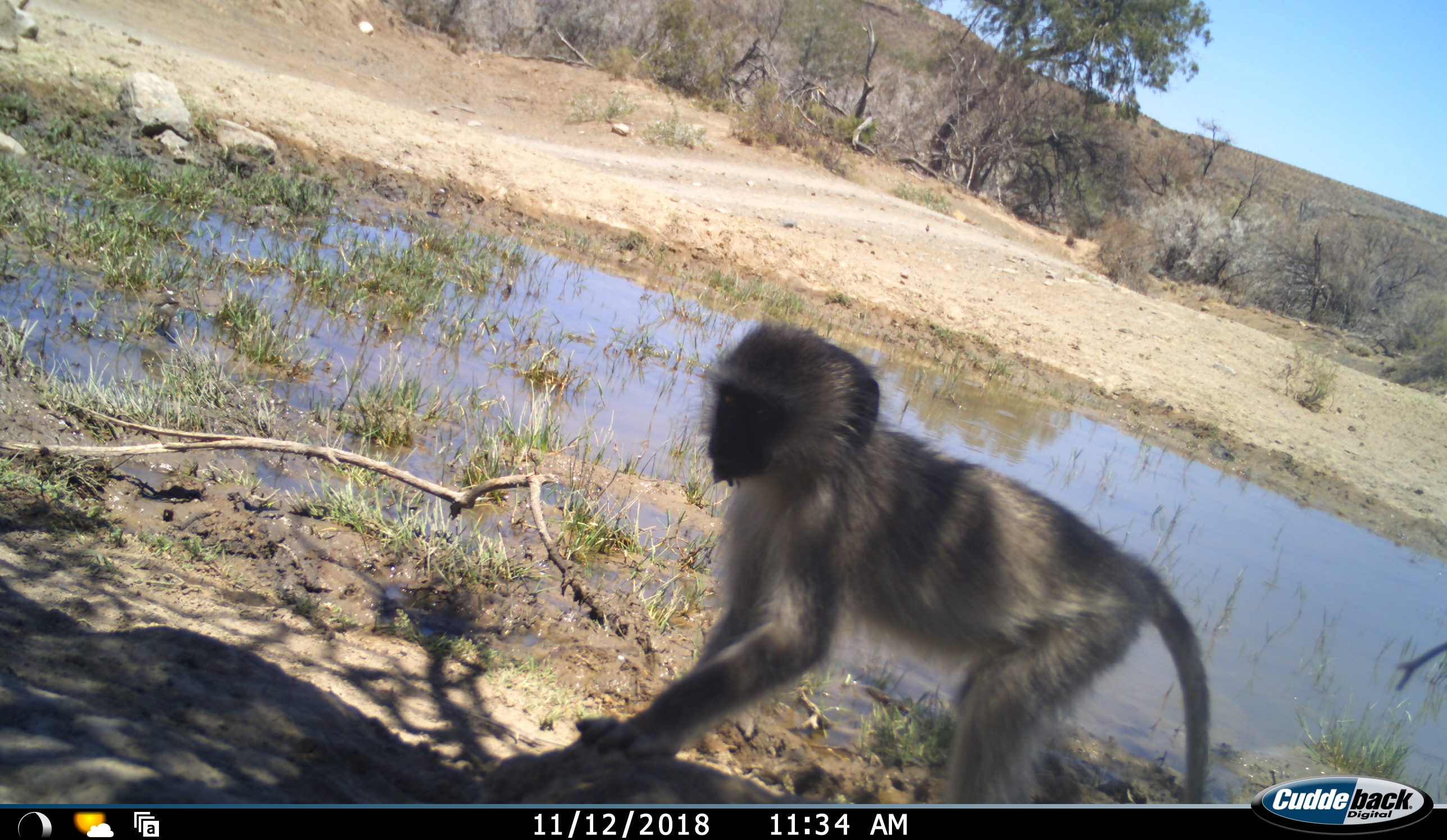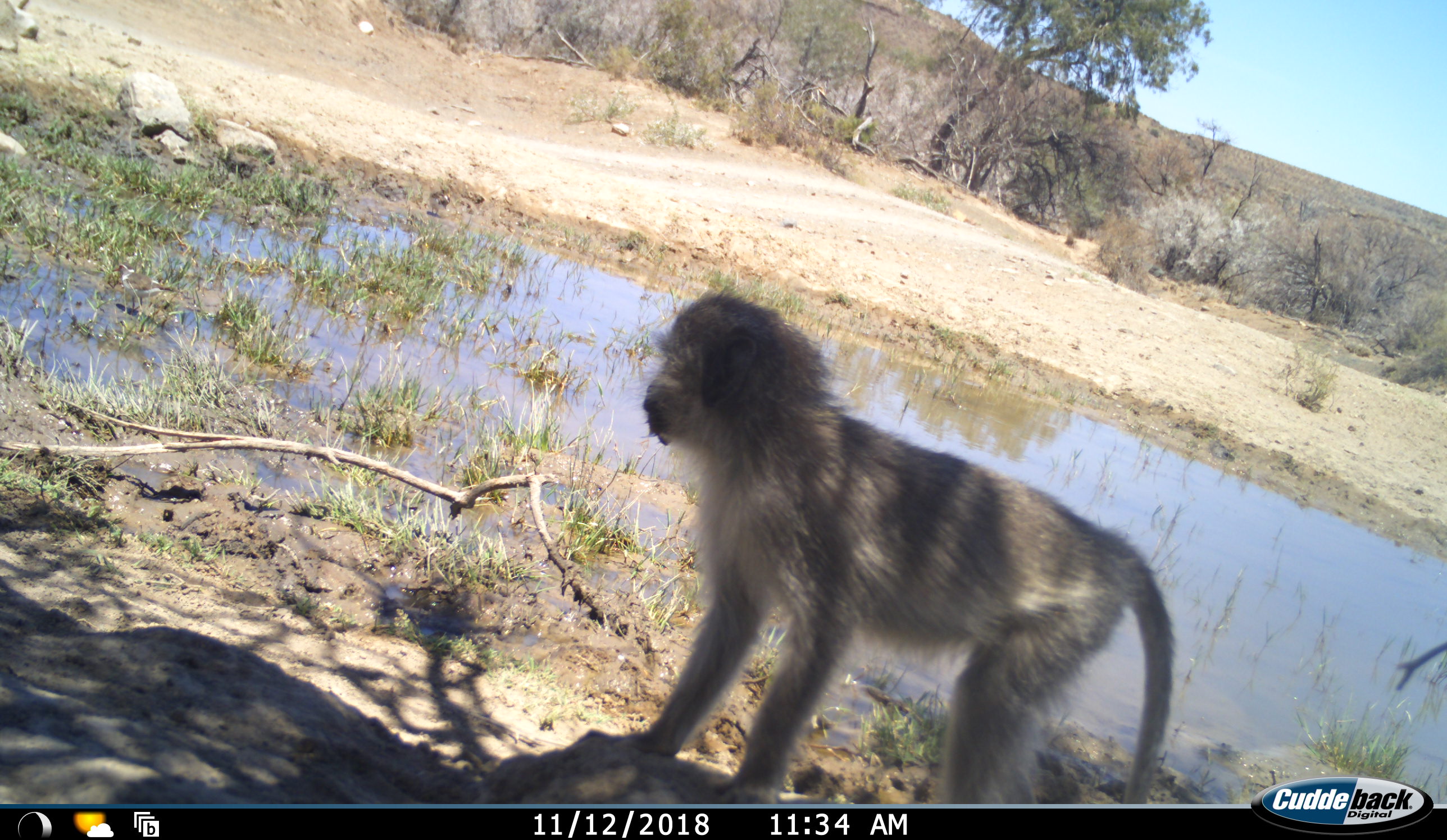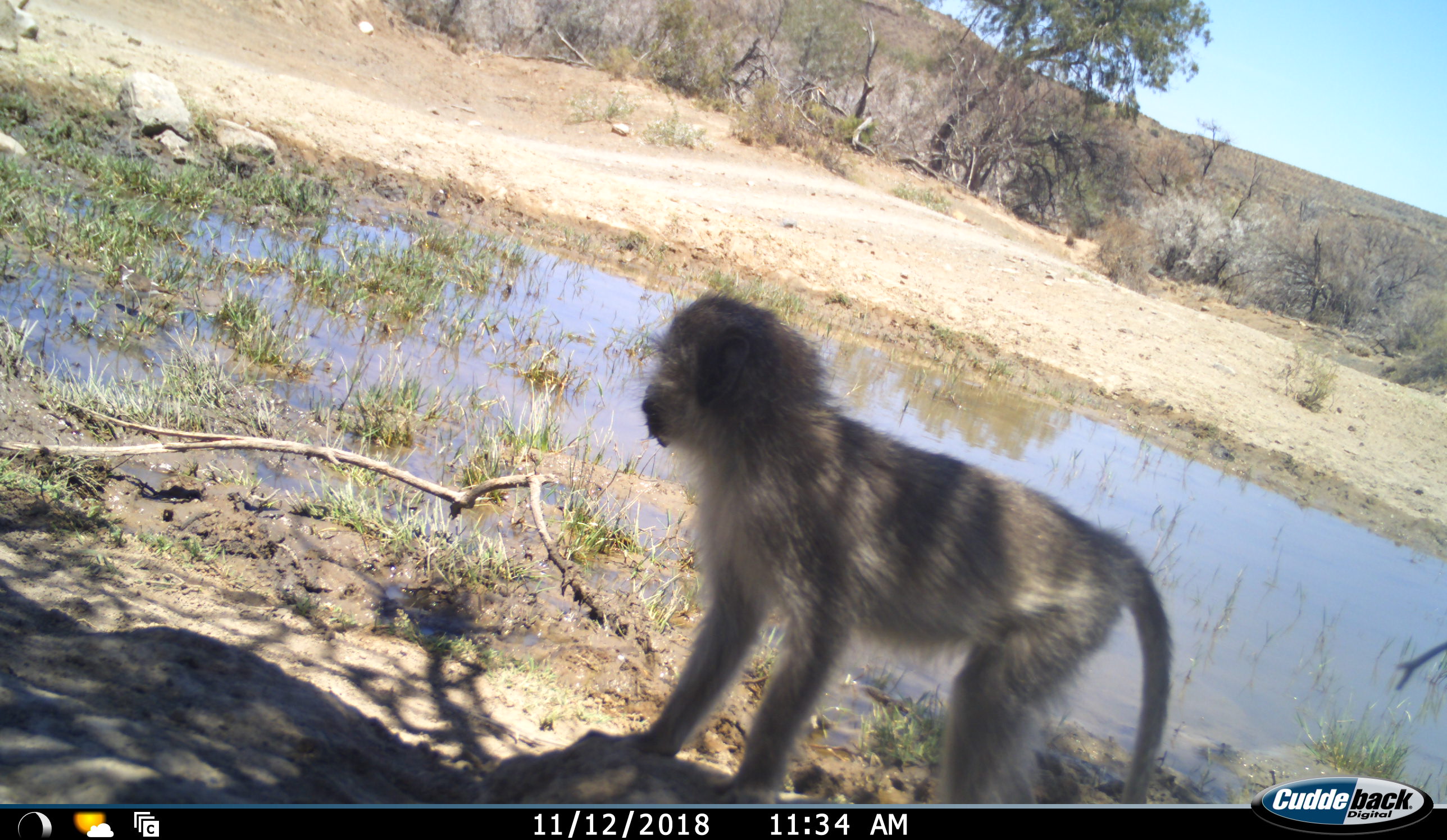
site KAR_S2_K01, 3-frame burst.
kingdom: Animalia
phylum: Chordata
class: Mammalia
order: Primates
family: Cercopithecidae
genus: Chlorocebus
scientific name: Chlorocebus pygerythrus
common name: vervet monkey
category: monkeyvervet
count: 1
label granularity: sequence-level